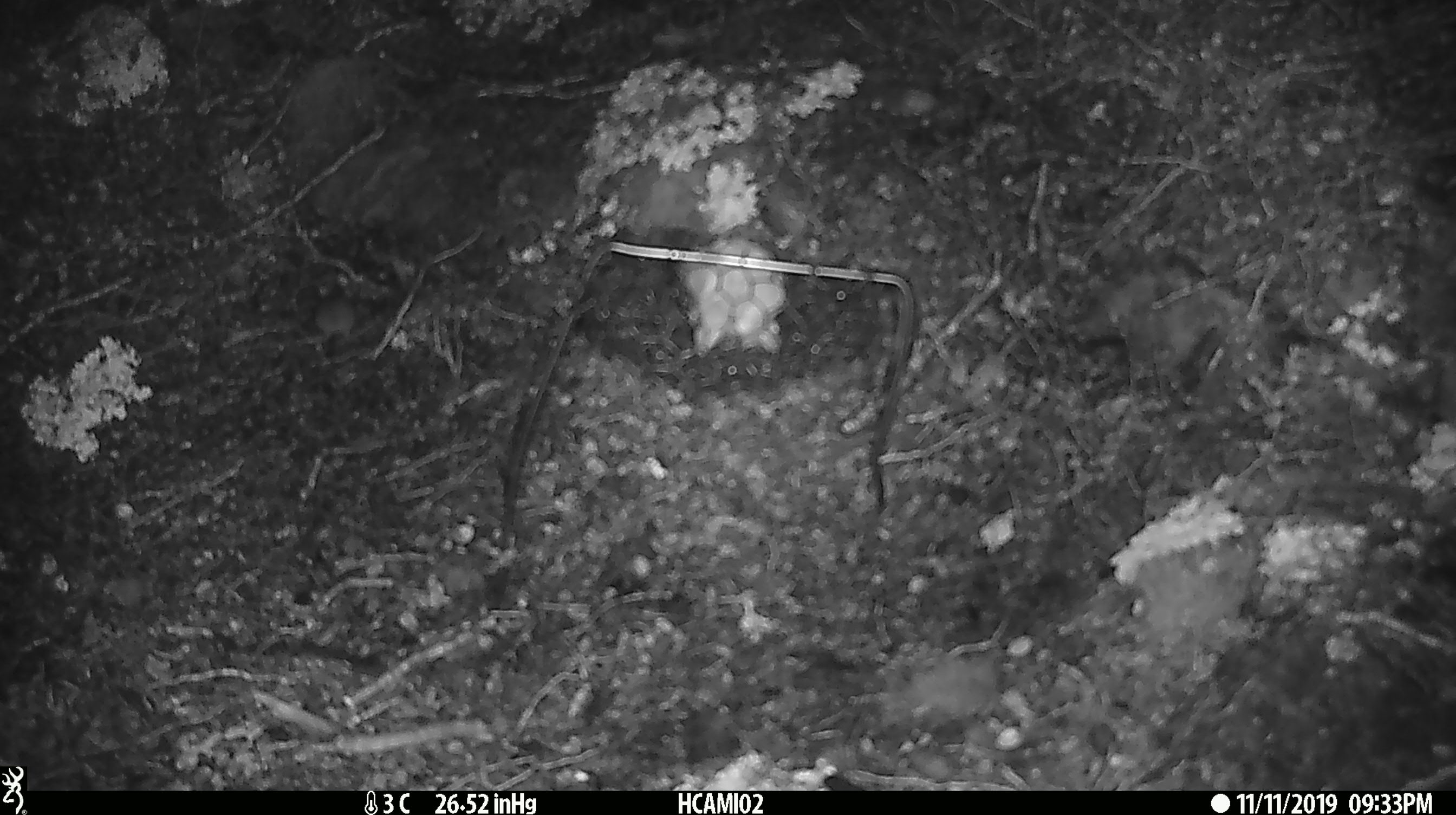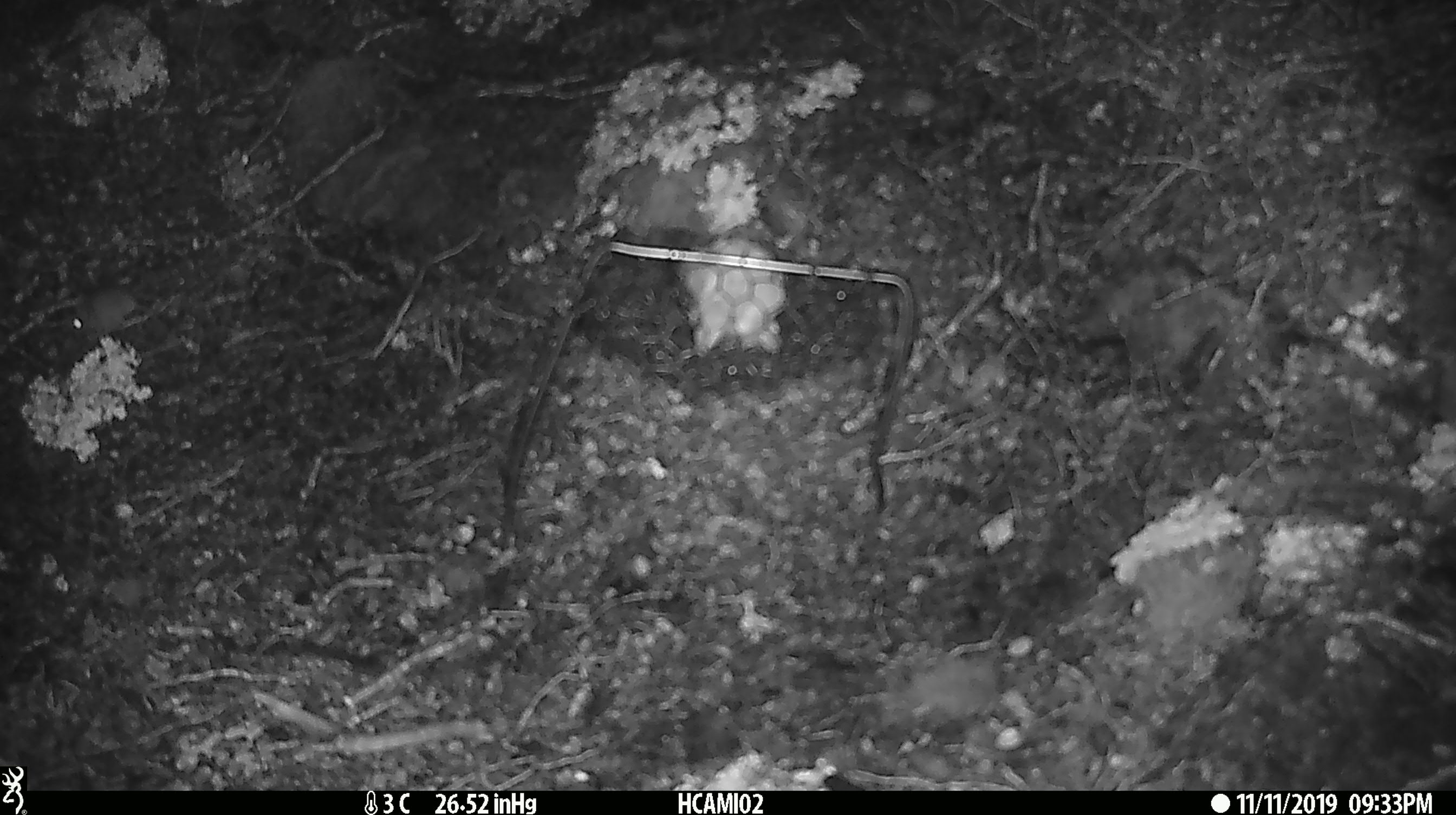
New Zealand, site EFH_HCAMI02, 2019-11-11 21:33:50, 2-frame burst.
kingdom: Animalia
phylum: Chordata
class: Mammalia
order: Rodentia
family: Muridae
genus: Mus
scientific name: Mus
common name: mouse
Mouse (Mus).